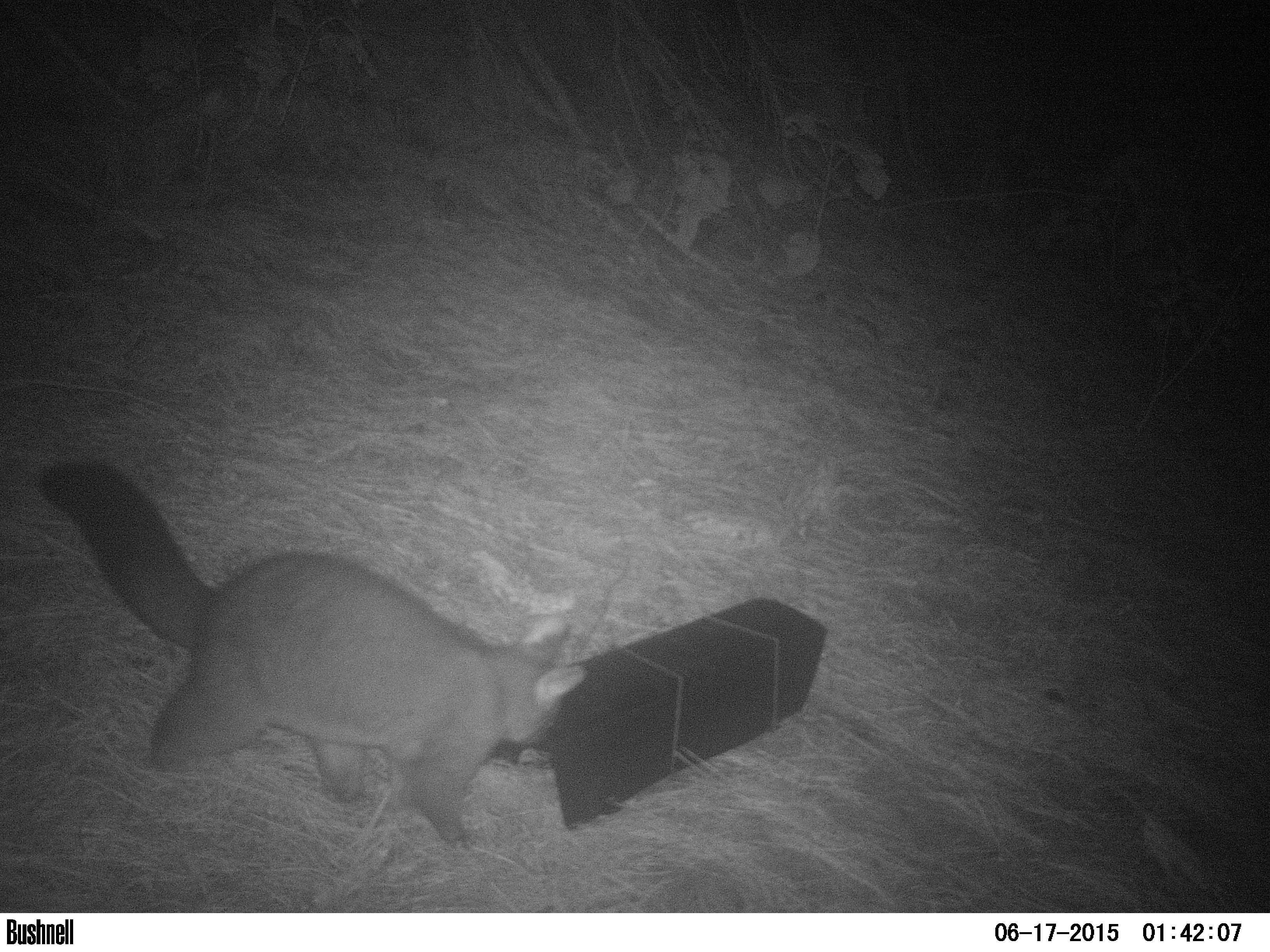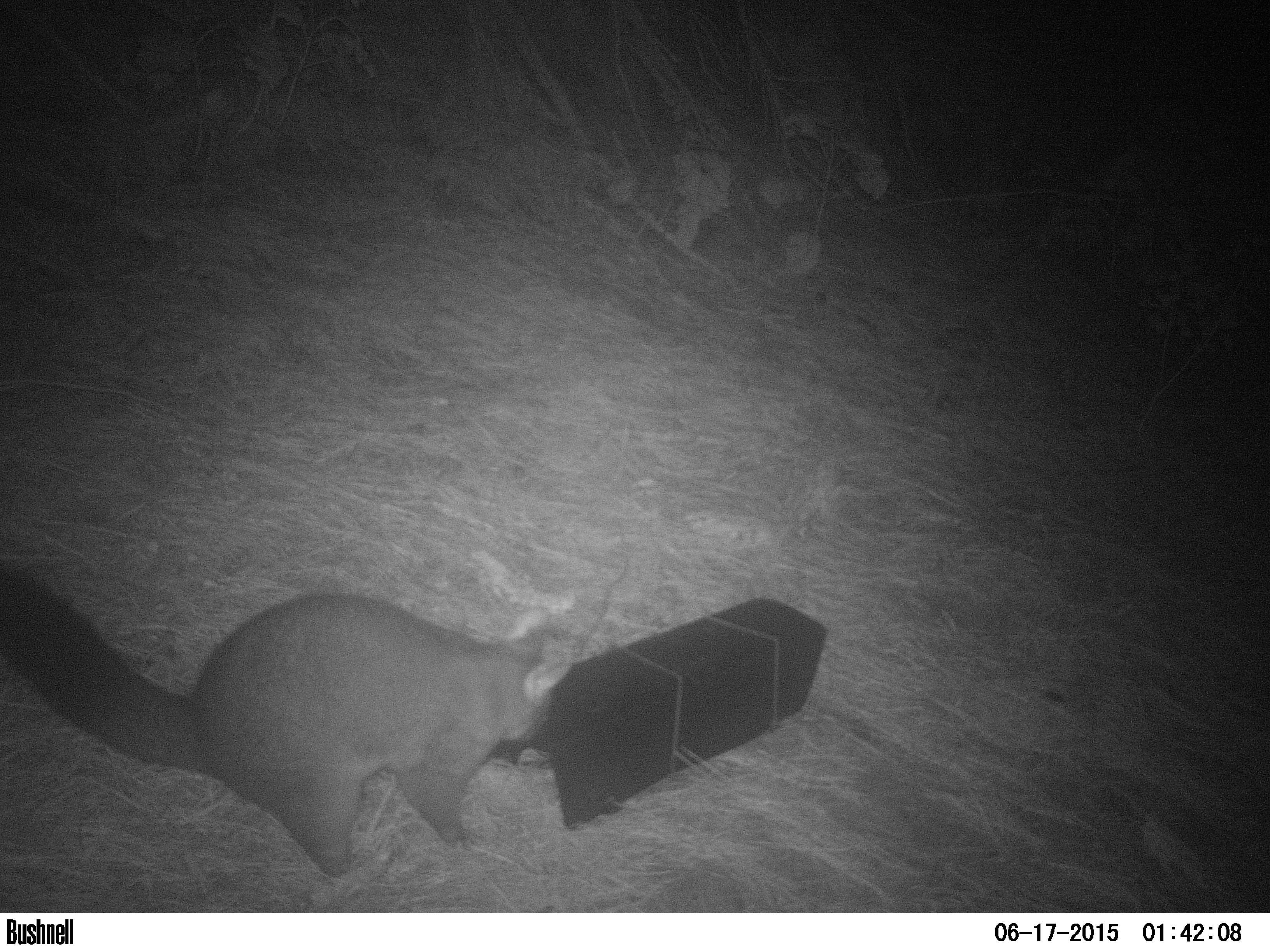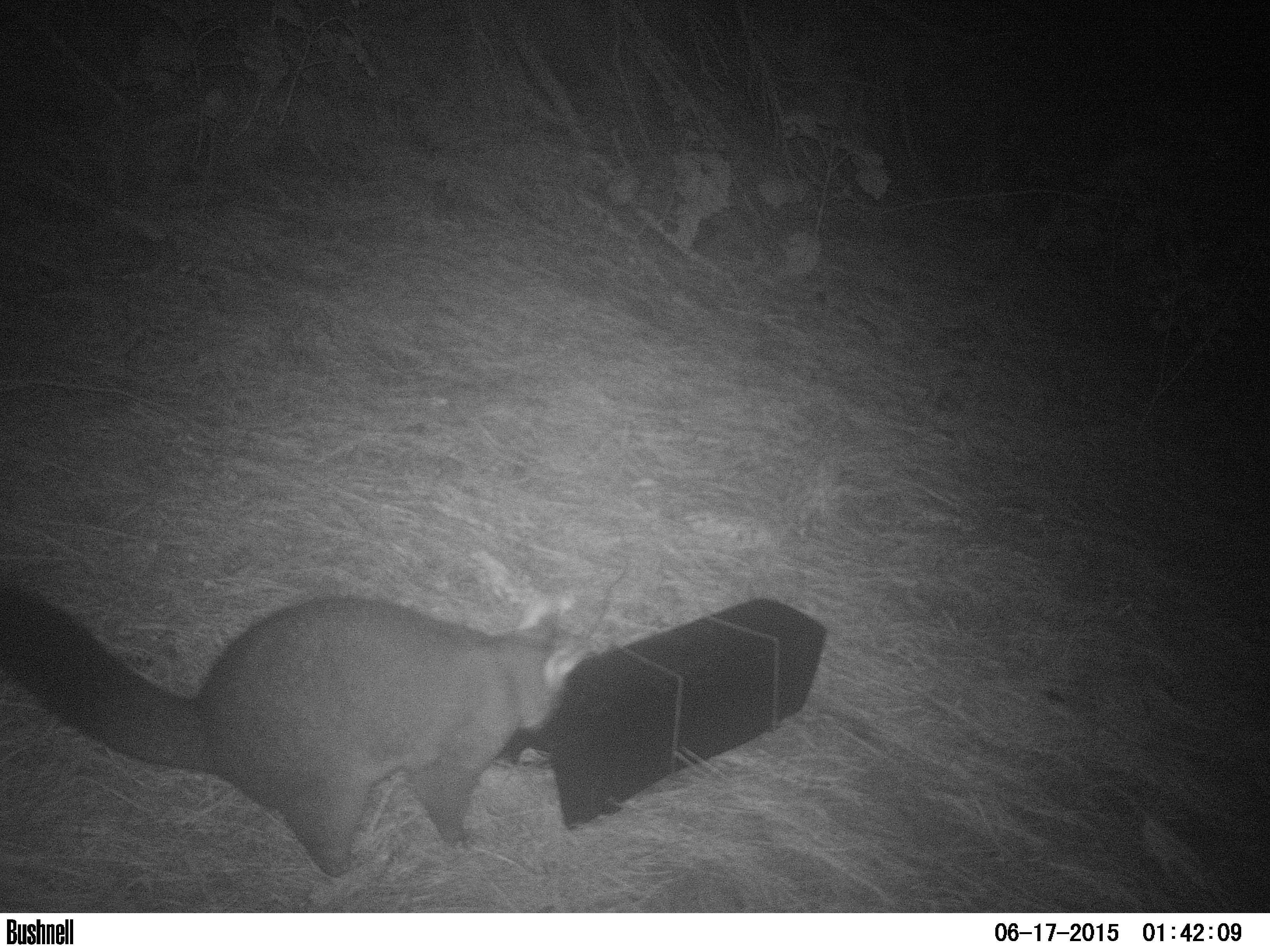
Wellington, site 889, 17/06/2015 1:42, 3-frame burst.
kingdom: Animalia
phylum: Chordata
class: Mammalia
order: Didelphimorphia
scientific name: Didelphimorphia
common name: possum